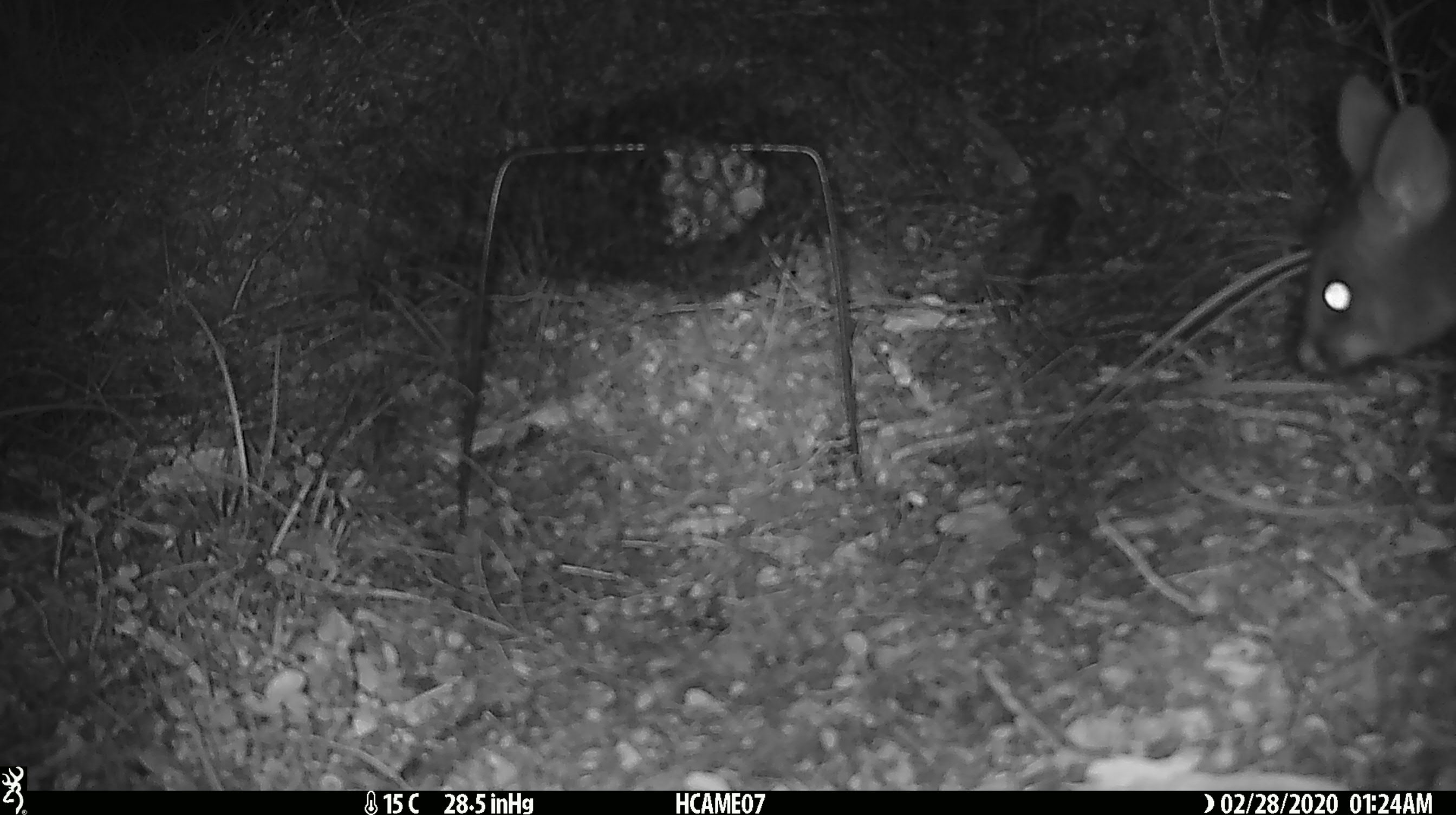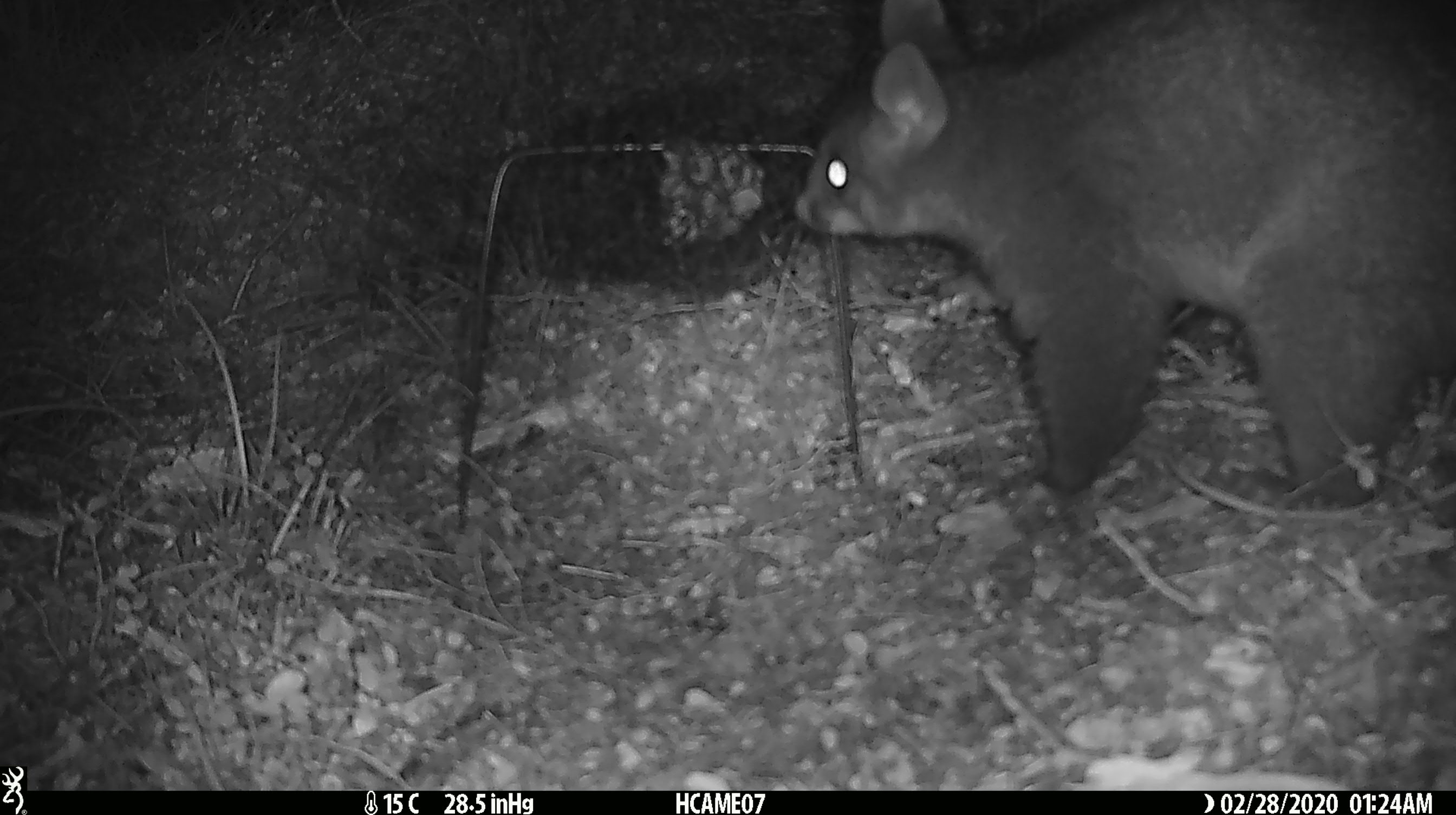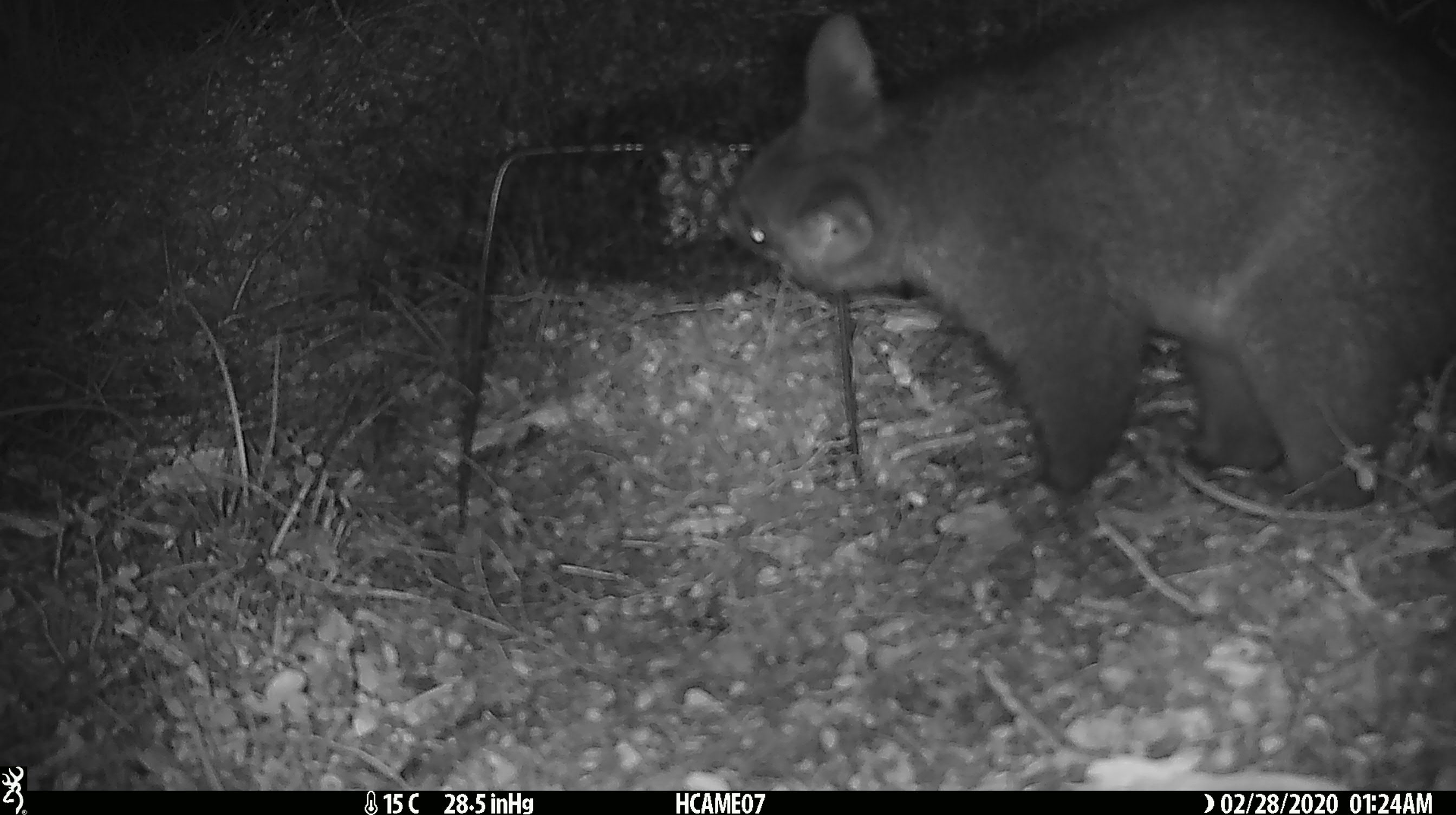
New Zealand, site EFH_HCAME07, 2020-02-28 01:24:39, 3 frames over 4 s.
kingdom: Animalia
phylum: Chordata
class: Mammalia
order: Diprotodontia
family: Phalangeridae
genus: Trichosurus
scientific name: Trichosurus vulpecula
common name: common brushtail possum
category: possum